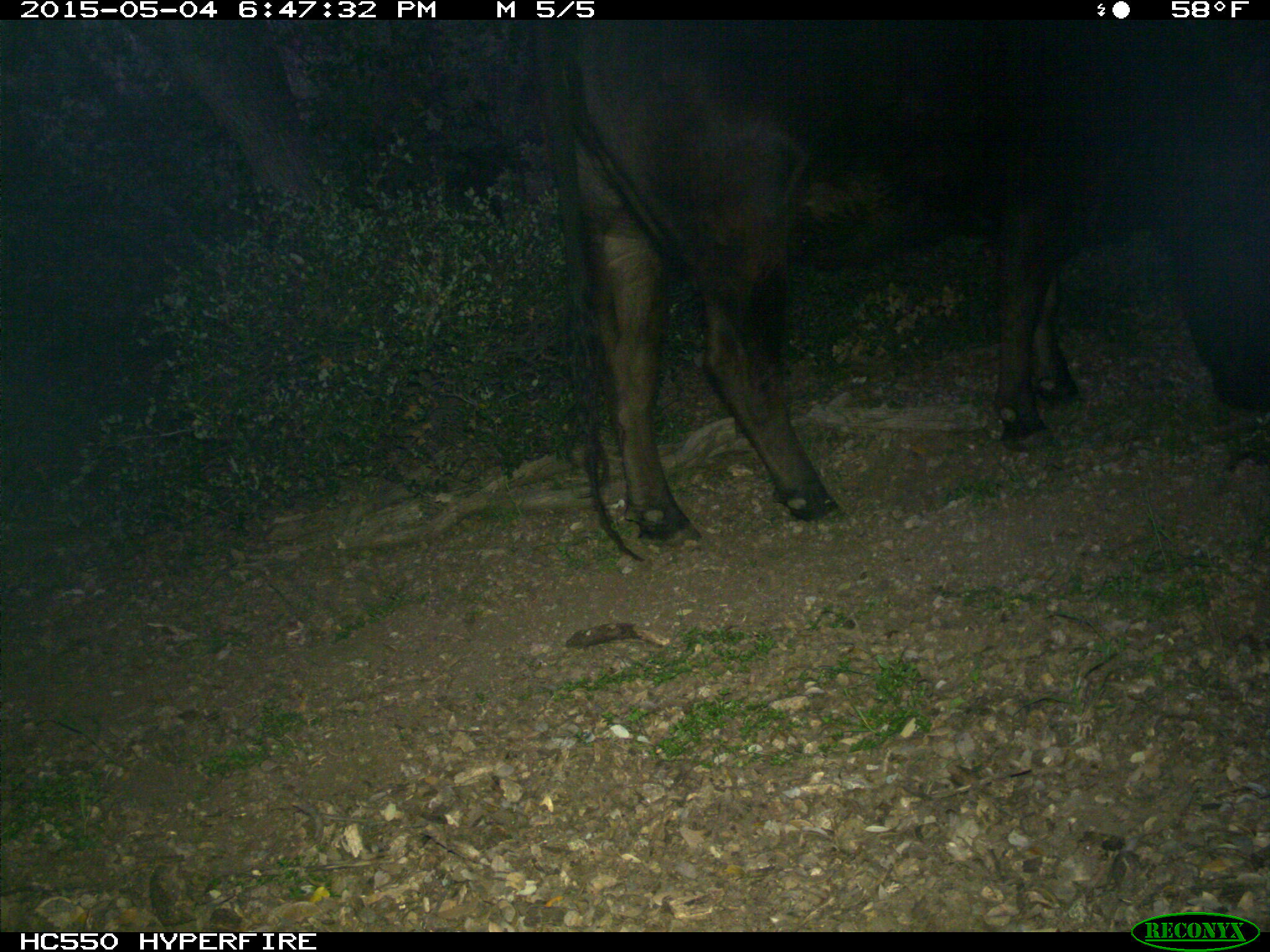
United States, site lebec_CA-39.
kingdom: Animalia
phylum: Chordata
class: Mammalia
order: Artiodactyla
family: Bovidae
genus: Bos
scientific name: Bos taurus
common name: domestic cow